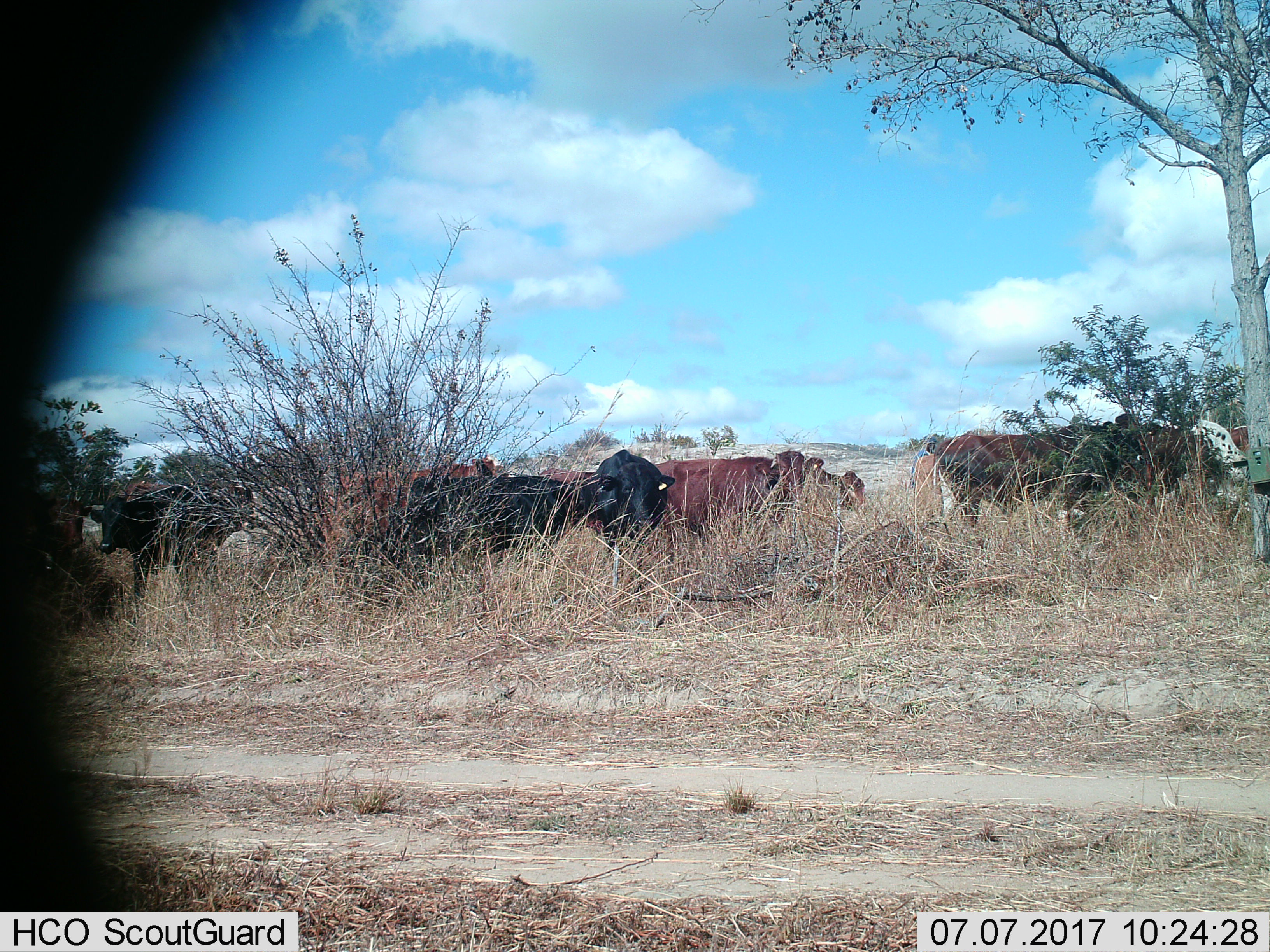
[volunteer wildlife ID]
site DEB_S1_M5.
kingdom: Animalia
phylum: Chordata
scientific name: Vertebrata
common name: domestic animal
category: domesticanimal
Domesticanimal (domestic animal) (Vertebrata), count 11-50. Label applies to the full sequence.